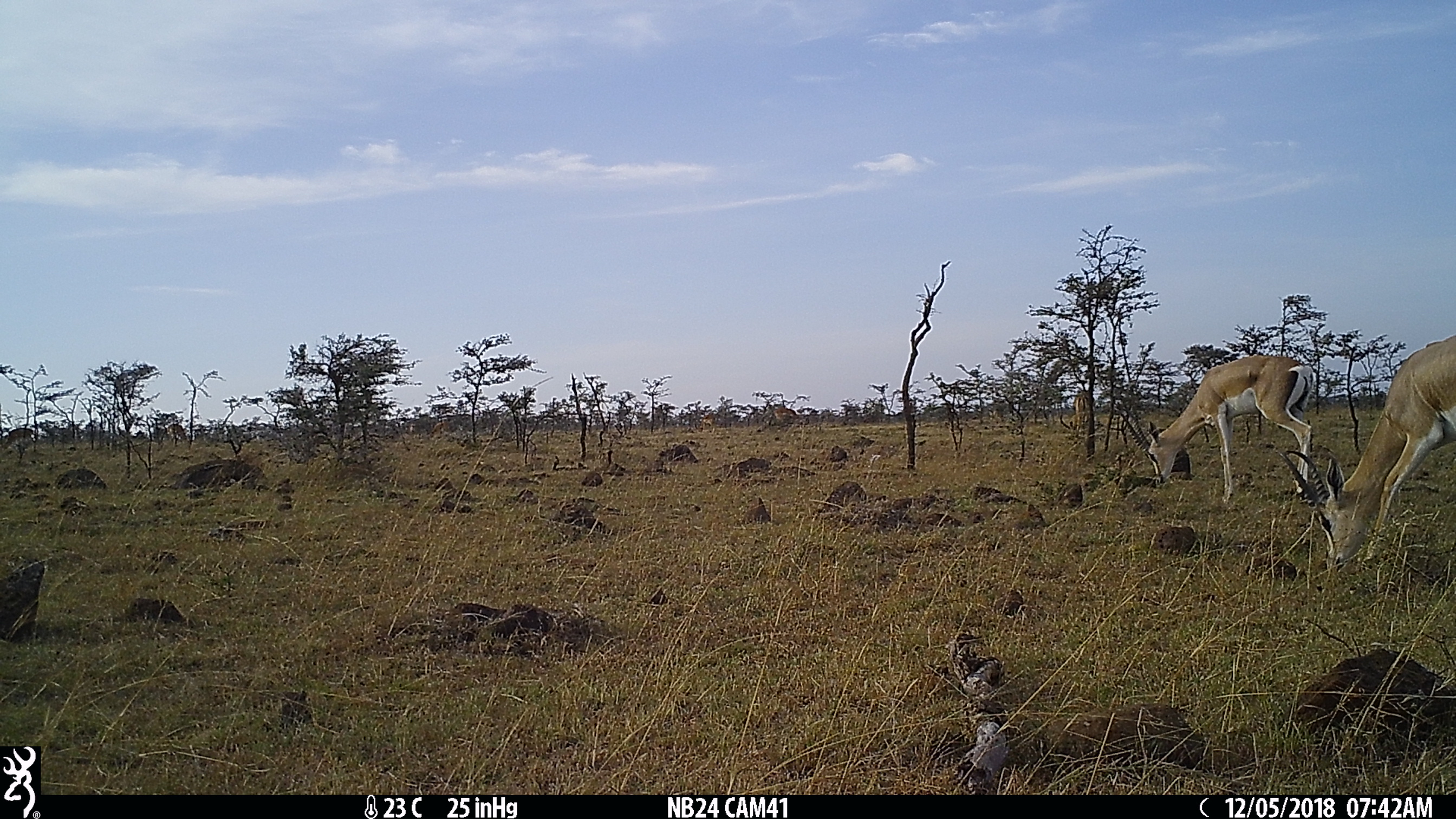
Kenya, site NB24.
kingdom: Animalia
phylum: Chordata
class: Mammalia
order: Artiodactyla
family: Bovidae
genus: Nanger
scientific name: Nanger granti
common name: grant's gazelle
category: gazelle grants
Gazelle grants (grant's gazelle) (Nanger granti).